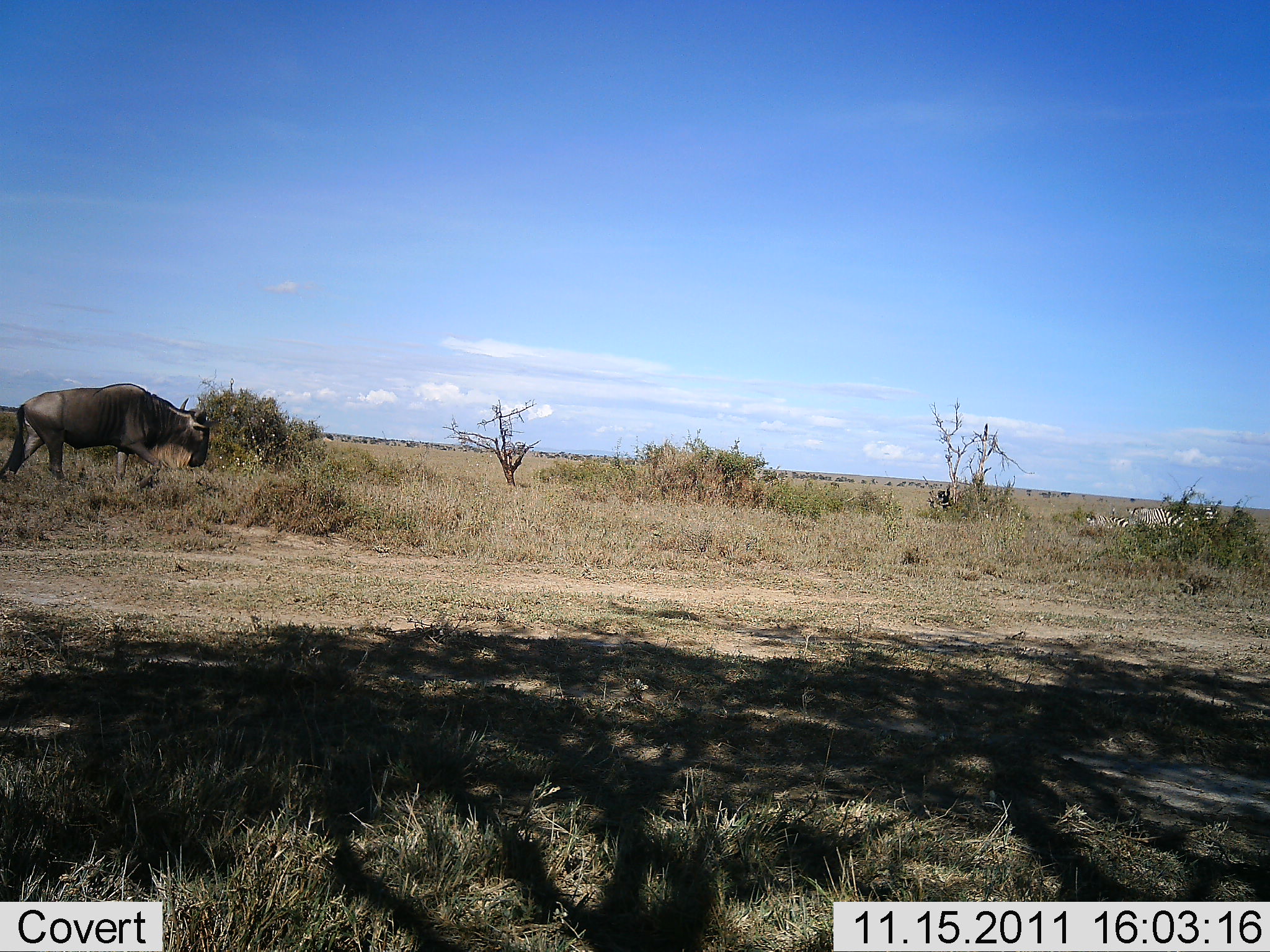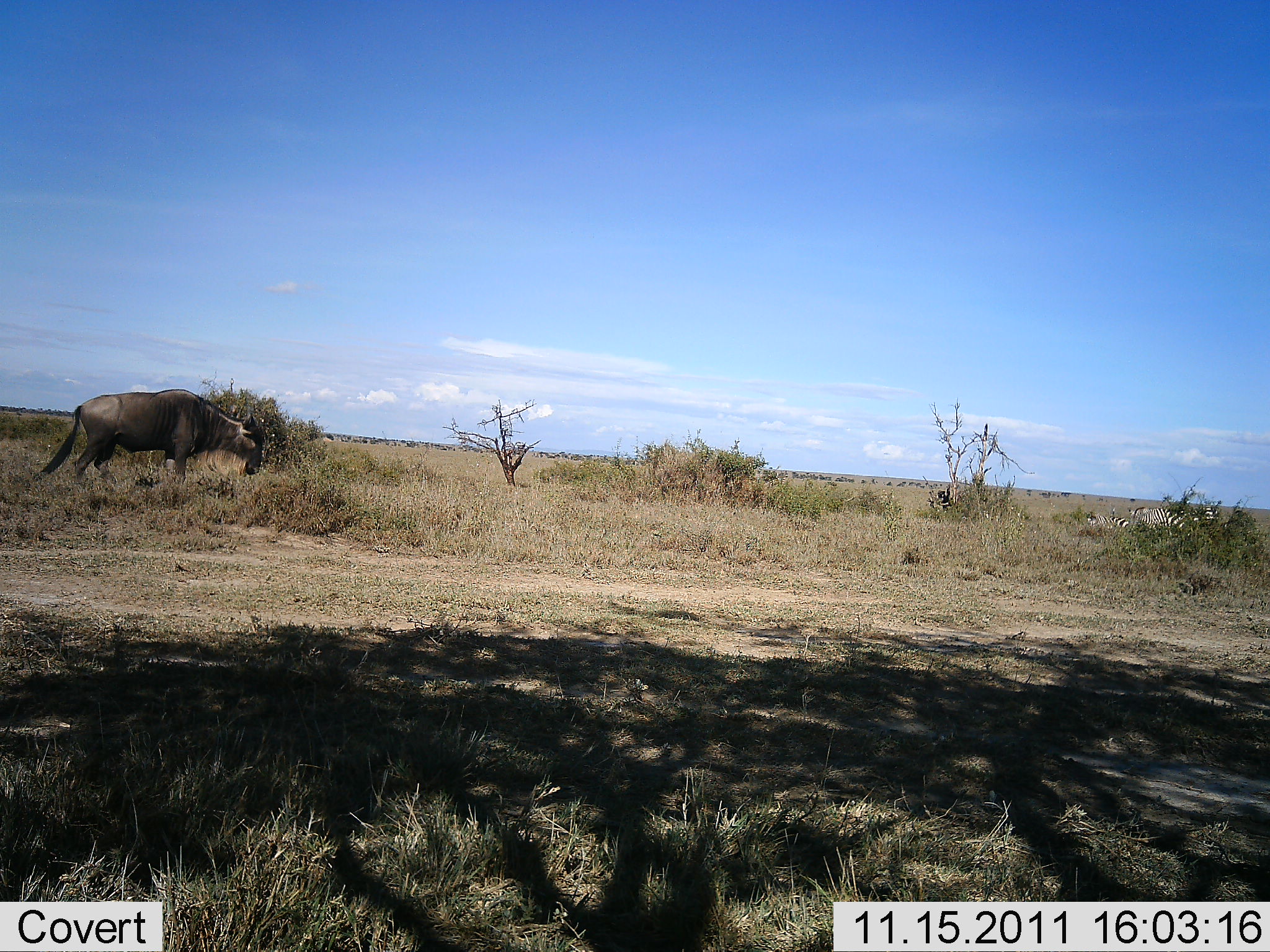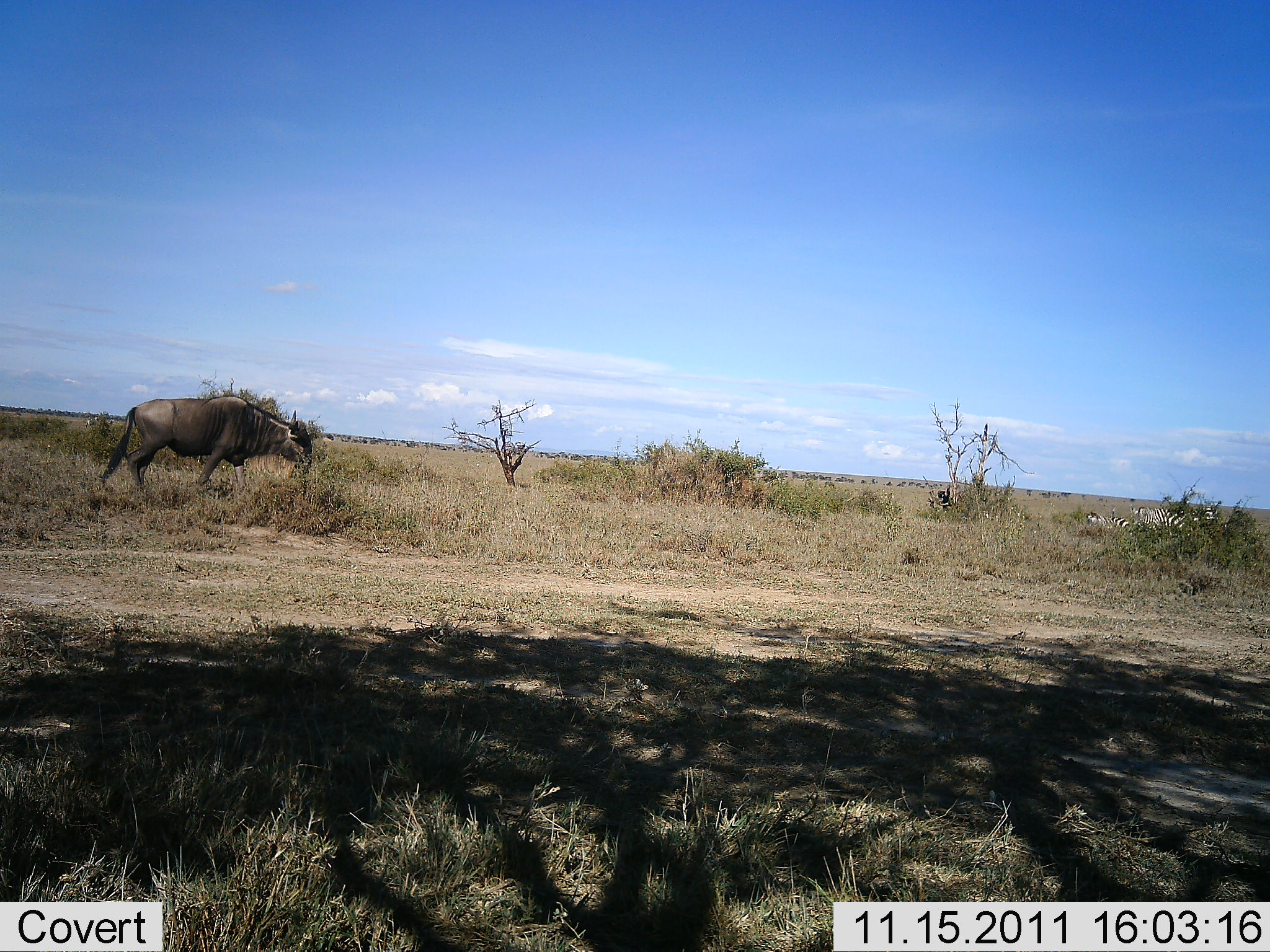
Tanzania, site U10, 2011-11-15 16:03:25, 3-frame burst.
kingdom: Animalia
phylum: Chordata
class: Mammalia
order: Artiodactyla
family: Bovidae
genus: Connochaetes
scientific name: Connochaetes taurinus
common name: blue wildebeest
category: wildebeest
Wildebeest (blue wildebeest) (Connochaetes taurinus), count 1. Behavior (volunteer vote fractions): standing 0%, resting 0%, moving 94%, interacting 6%. Young present (vote fraction): 0%. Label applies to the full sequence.